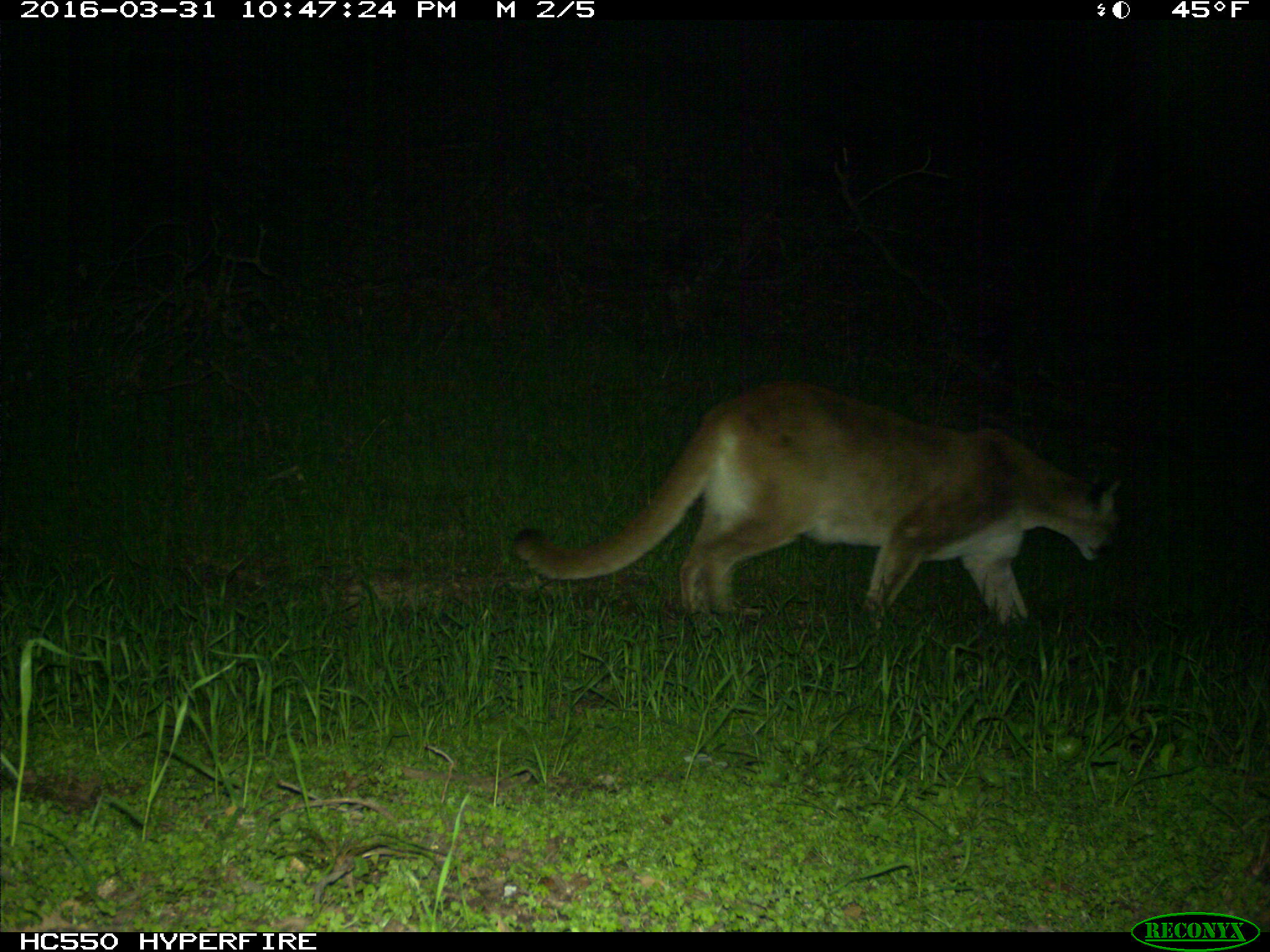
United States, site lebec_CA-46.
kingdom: Animalia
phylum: Chordata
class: Mammalia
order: Carnivora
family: Felidae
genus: Puma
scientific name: Puma concolor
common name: mountain lion